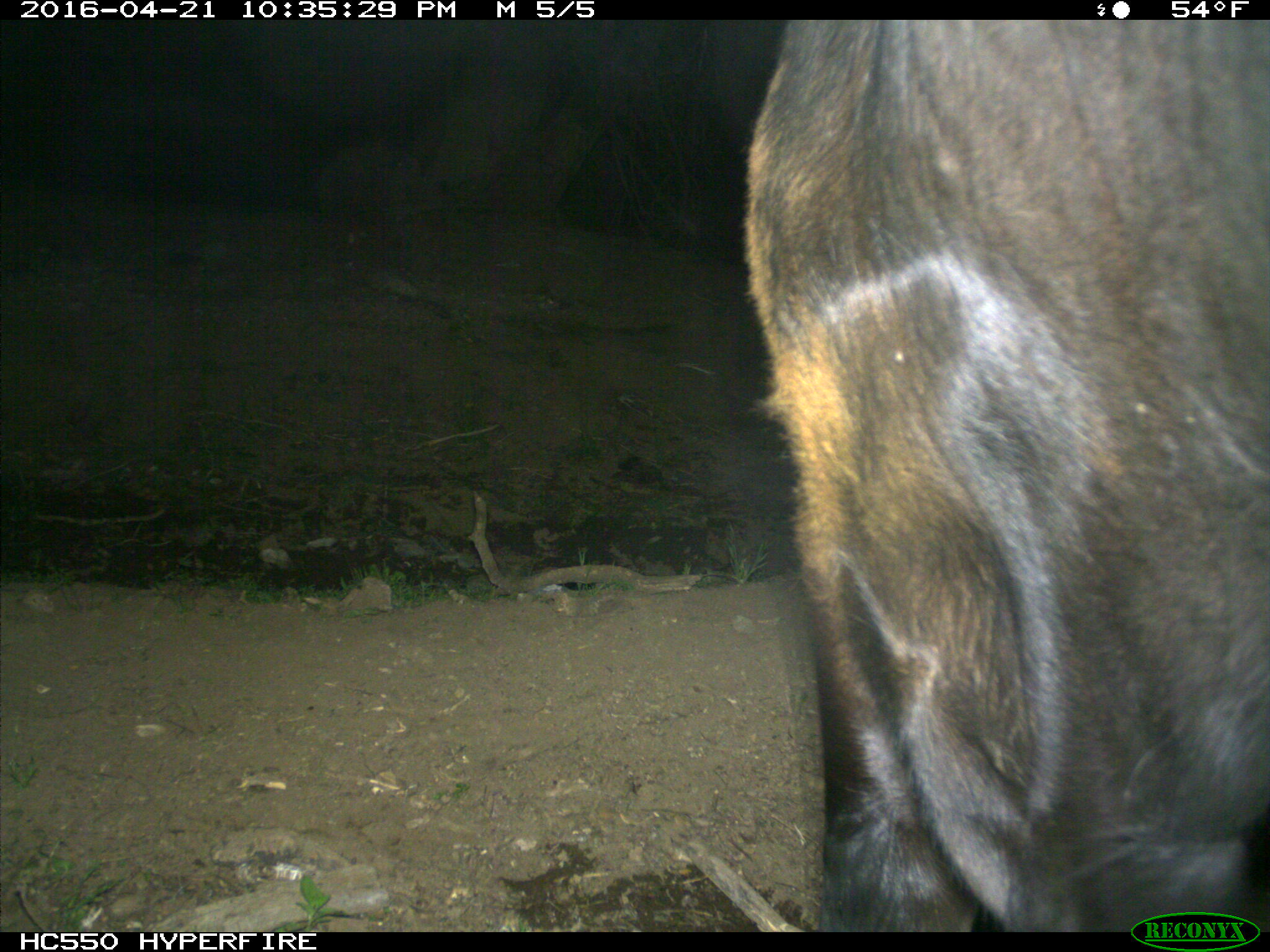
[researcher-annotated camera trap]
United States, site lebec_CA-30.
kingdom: Animalia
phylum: Chordata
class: Mammalia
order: Artiodactyla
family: Bovidae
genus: Bos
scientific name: Bos taurus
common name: domestic cow